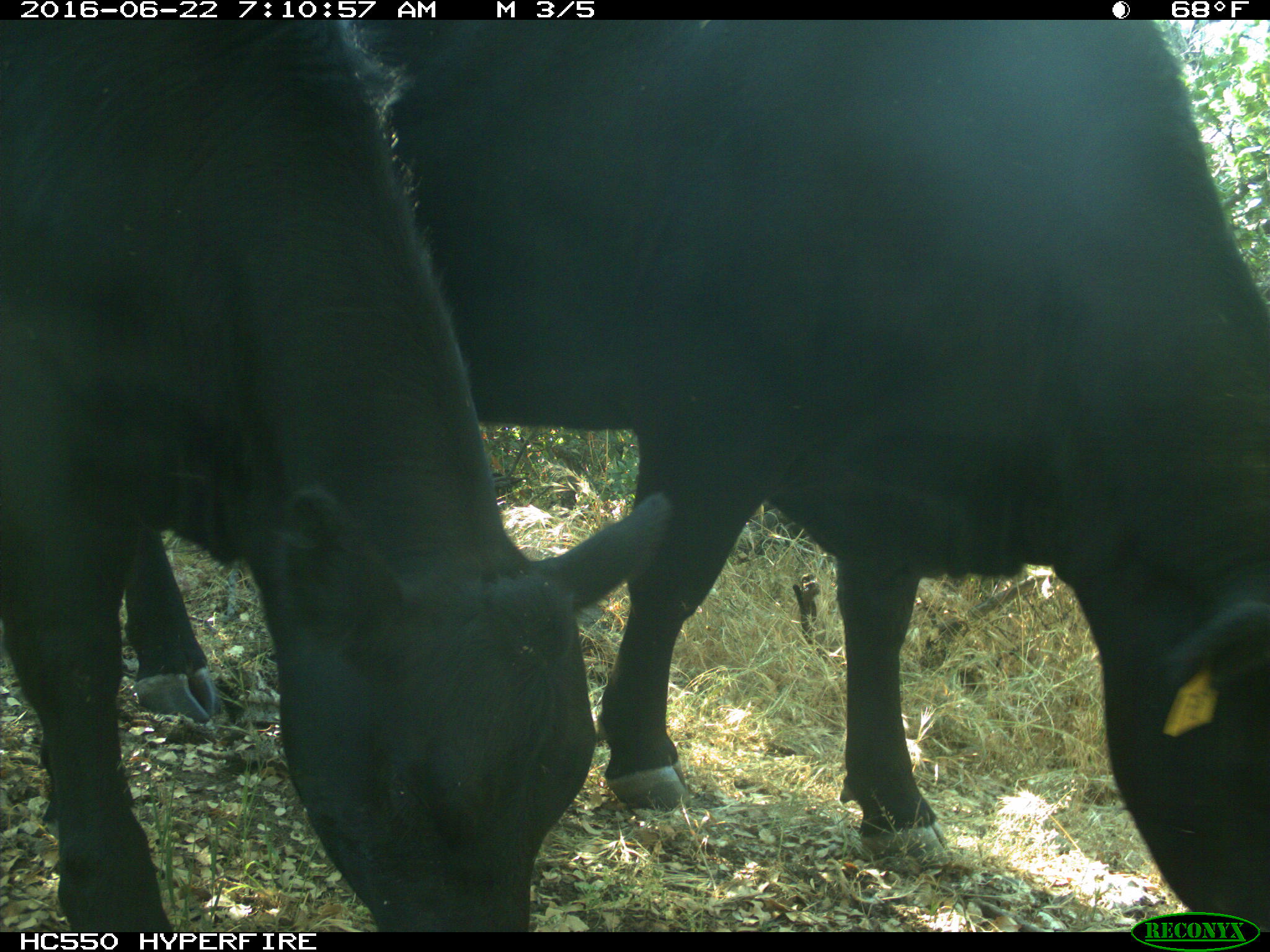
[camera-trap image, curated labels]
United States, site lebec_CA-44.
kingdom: Animalia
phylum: Chordata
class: Mammalia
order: Artiodactyla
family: Bovidae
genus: Bos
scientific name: Bos taurus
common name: domestic cow